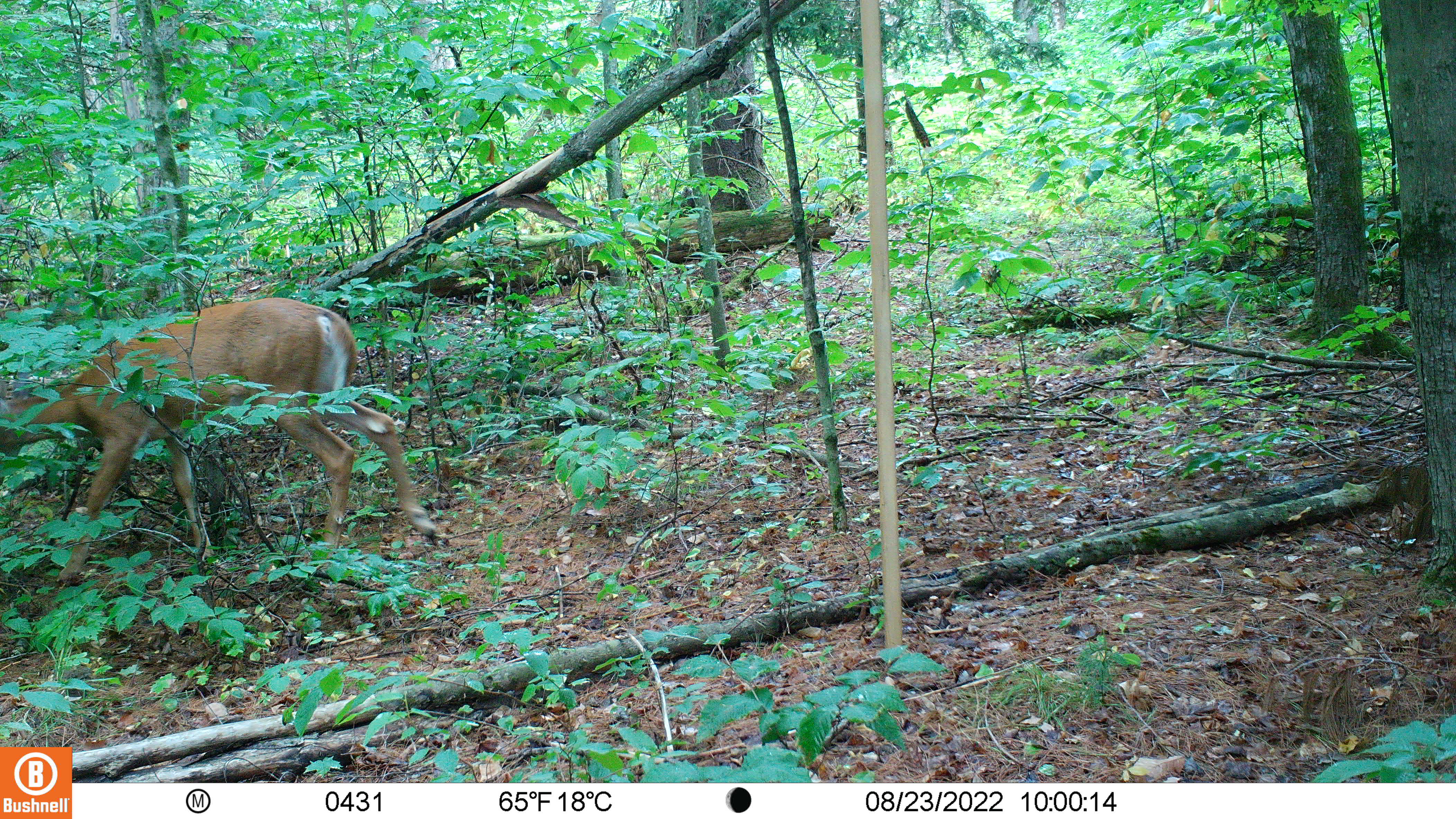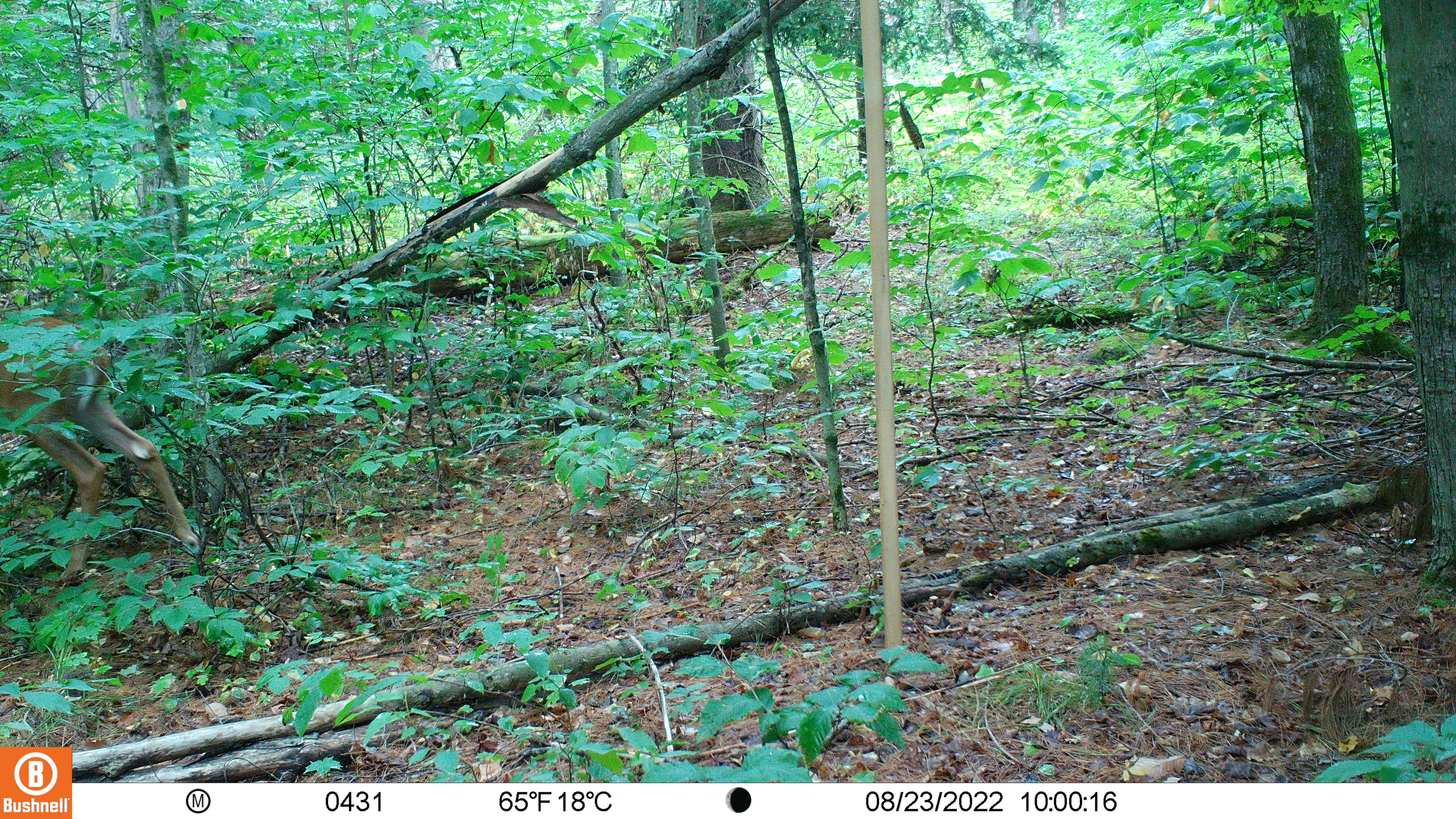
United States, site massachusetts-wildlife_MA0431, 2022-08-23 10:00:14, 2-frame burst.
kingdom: Animalia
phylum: Chordata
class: Mammalia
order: Artiodactyla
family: Cervidae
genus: Odocoileus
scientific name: Odocoileus virginianus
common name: white-tailed deer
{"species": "white-tailed deer (Odocoileus virginianus)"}